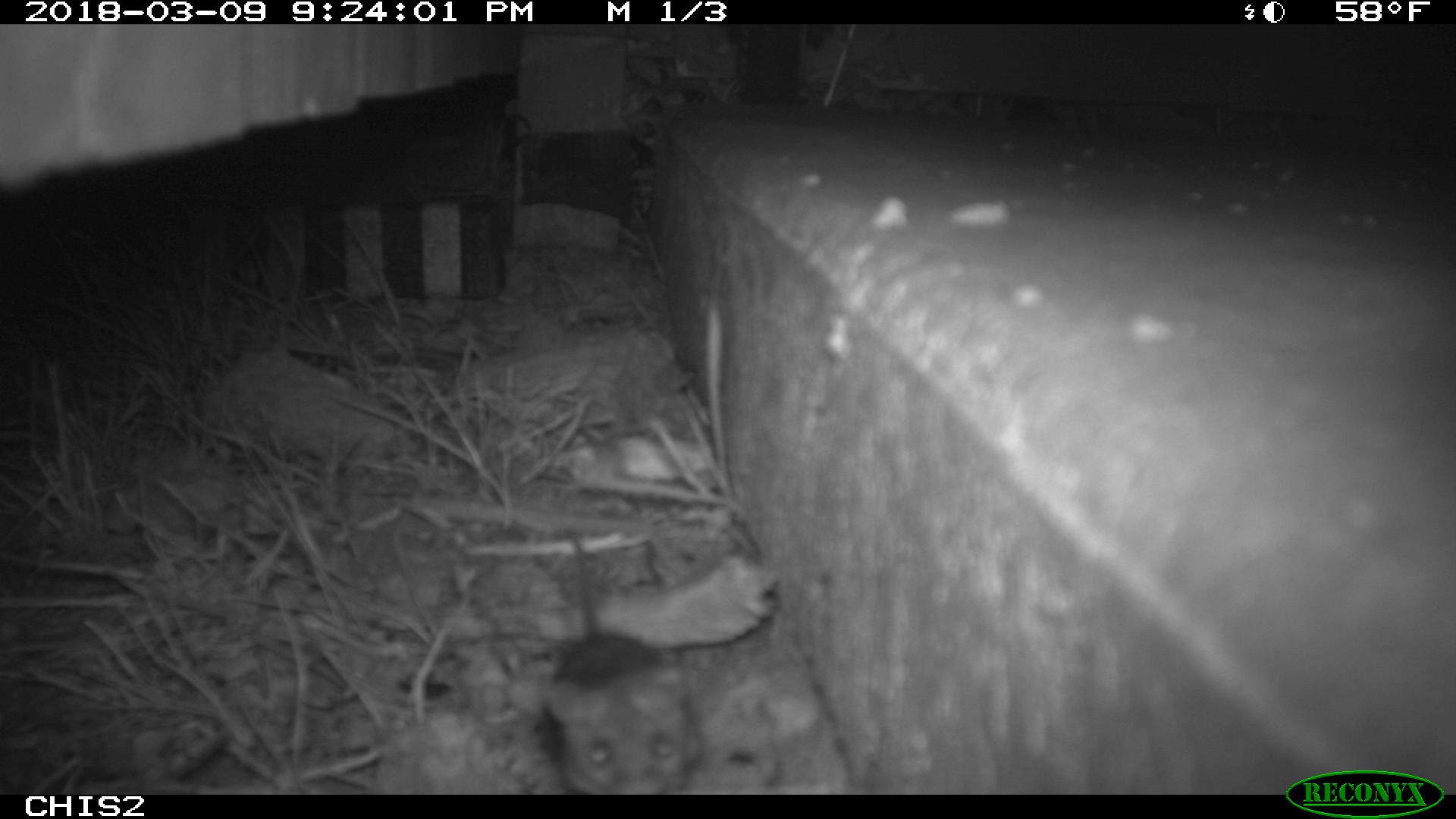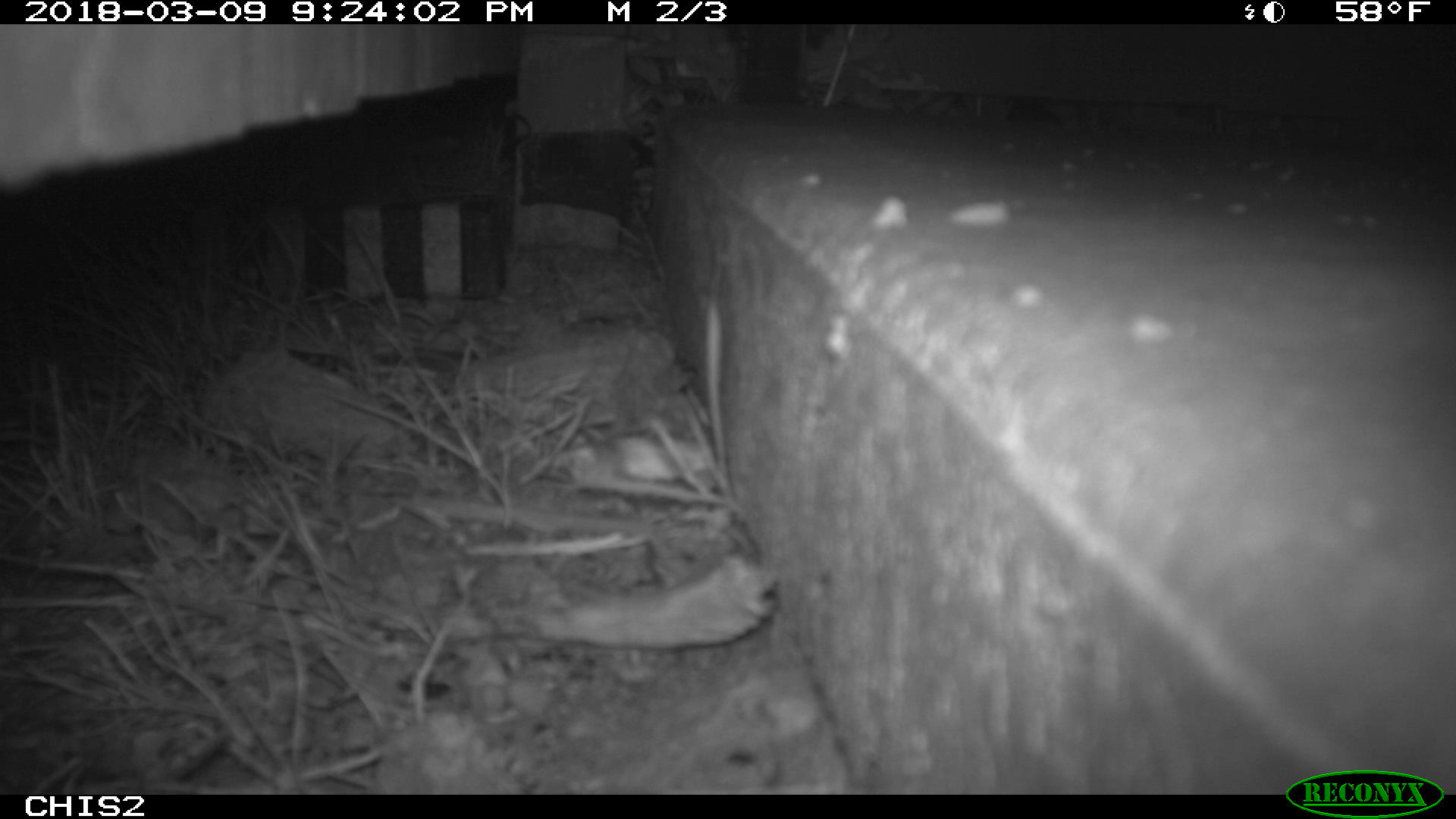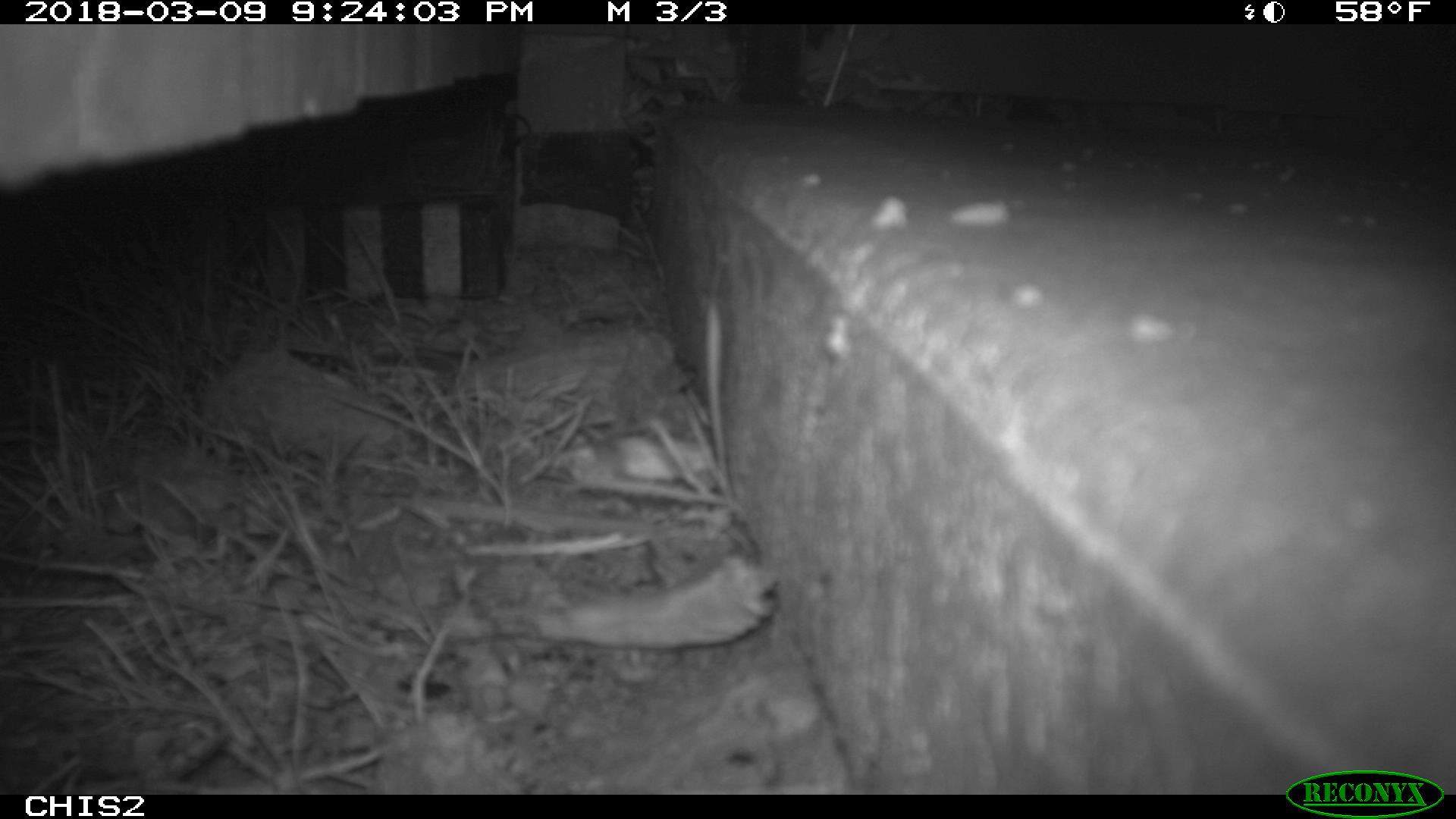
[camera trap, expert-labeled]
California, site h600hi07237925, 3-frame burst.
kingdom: Animalia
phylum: Chordata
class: Mammalia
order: Rodentia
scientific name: Rodentia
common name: rodent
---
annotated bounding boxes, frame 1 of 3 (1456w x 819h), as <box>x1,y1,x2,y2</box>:
rodent: <box>544,533,700,795</box>